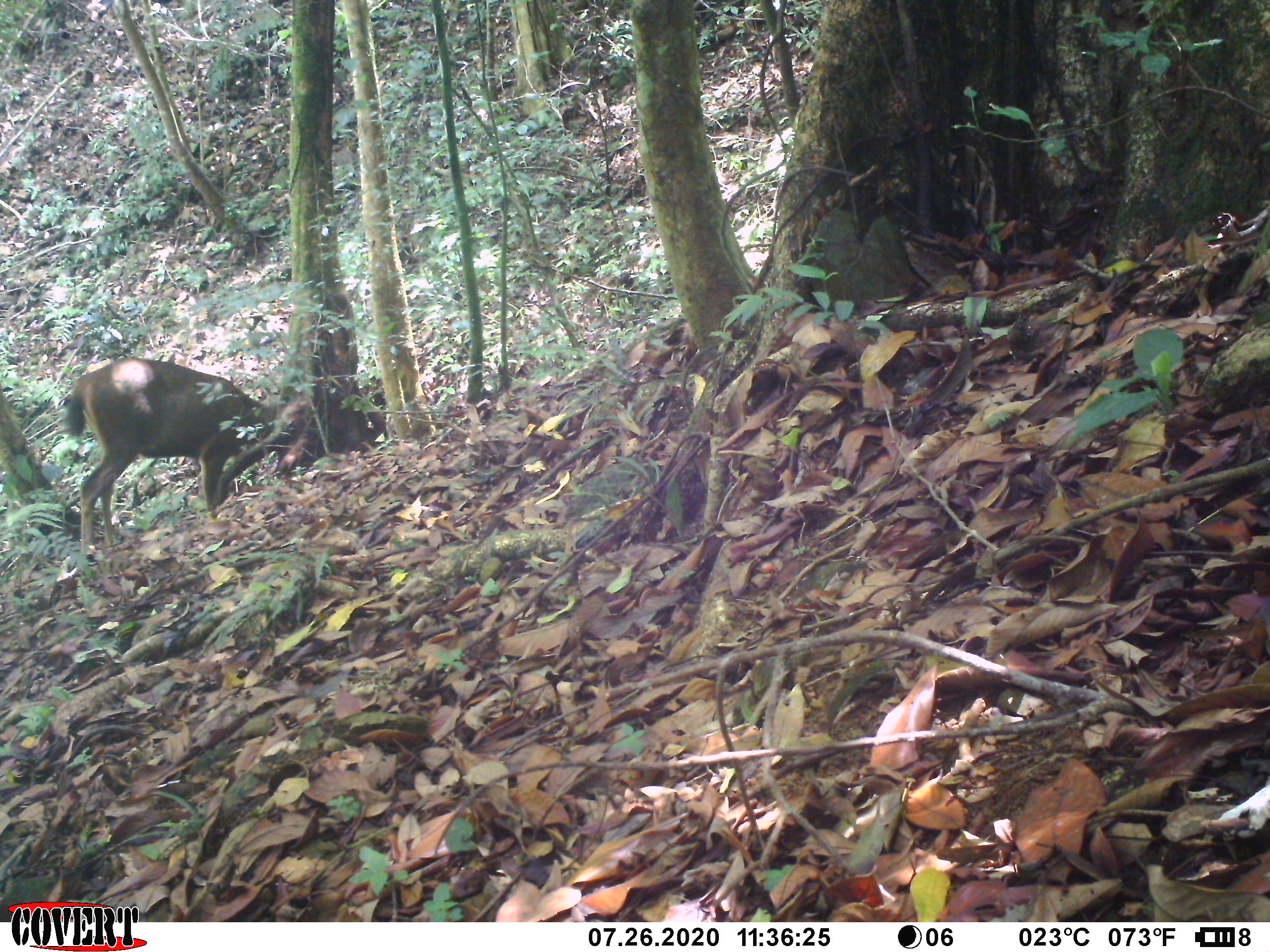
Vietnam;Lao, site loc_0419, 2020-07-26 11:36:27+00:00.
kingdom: Animalia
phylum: Chordata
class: Mammalia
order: Artiodactyla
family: Cervidae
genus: Rusa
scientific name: Rusa unicolor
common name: sambar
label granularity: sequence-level